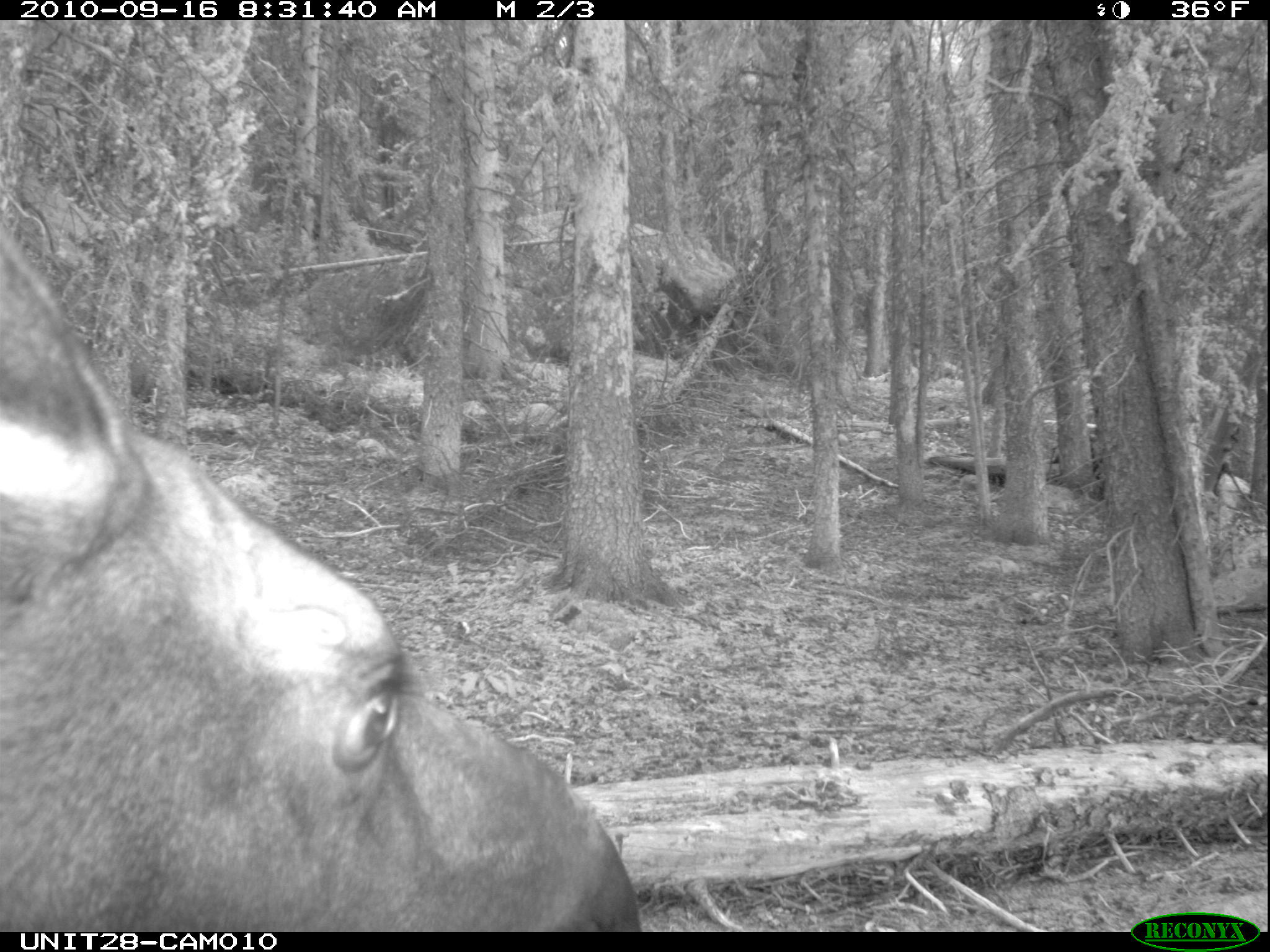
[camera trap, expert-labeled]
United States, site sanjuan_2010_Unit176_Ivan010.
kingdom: Animalia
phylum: Chordata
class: Mammalia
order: Artiodactyla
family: Cervidae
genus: Alces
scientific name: Alces alces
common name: moose